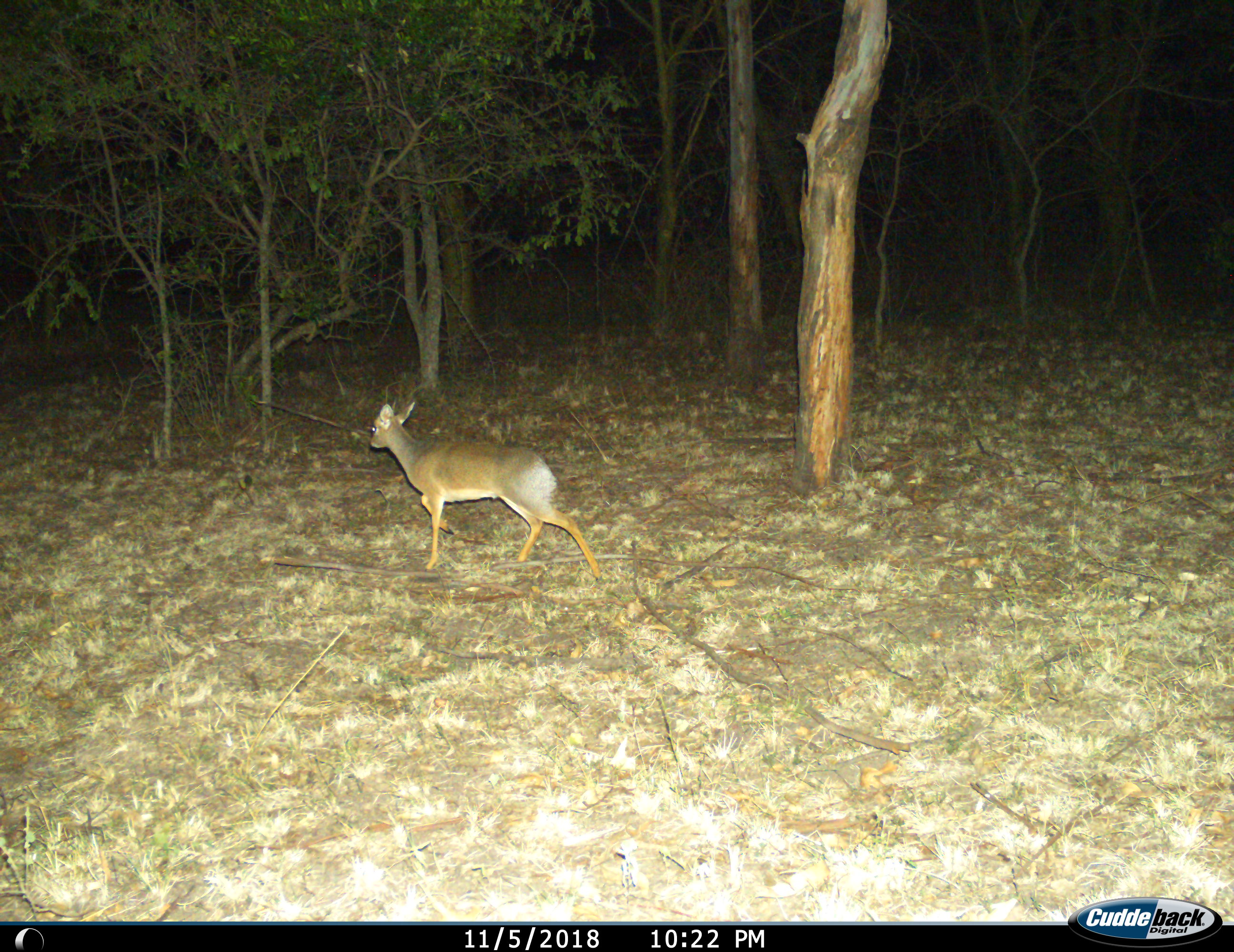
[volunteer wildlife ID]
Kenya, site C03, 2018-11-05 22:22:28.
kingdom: Animalia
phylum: Chordata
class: Mammalia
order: Artiodactyla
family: Bovidae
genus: Madoqua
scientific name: Madoqua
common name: dikdik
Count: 1.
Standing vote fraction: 17%.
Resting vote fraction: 0%.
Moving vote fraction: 83%.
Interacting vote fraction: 0%.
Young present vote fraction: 0%.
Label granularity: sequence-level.